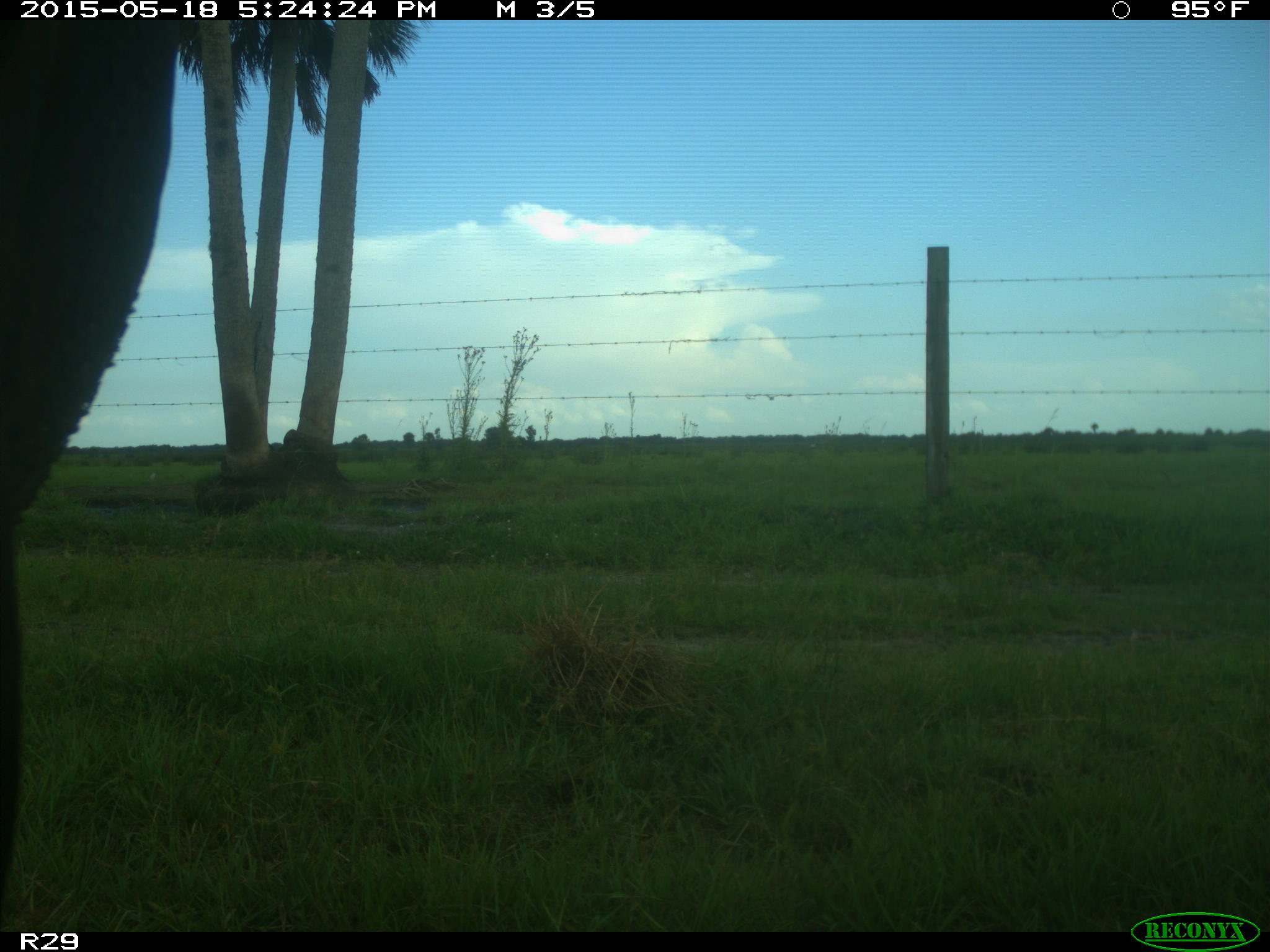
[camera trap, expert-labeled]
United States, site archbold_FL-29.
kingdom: Animalia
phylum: Chordata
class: Mammalia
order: Artiodactyla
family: Bovidae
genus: Bos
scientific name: Bos taurus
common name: domestic cow